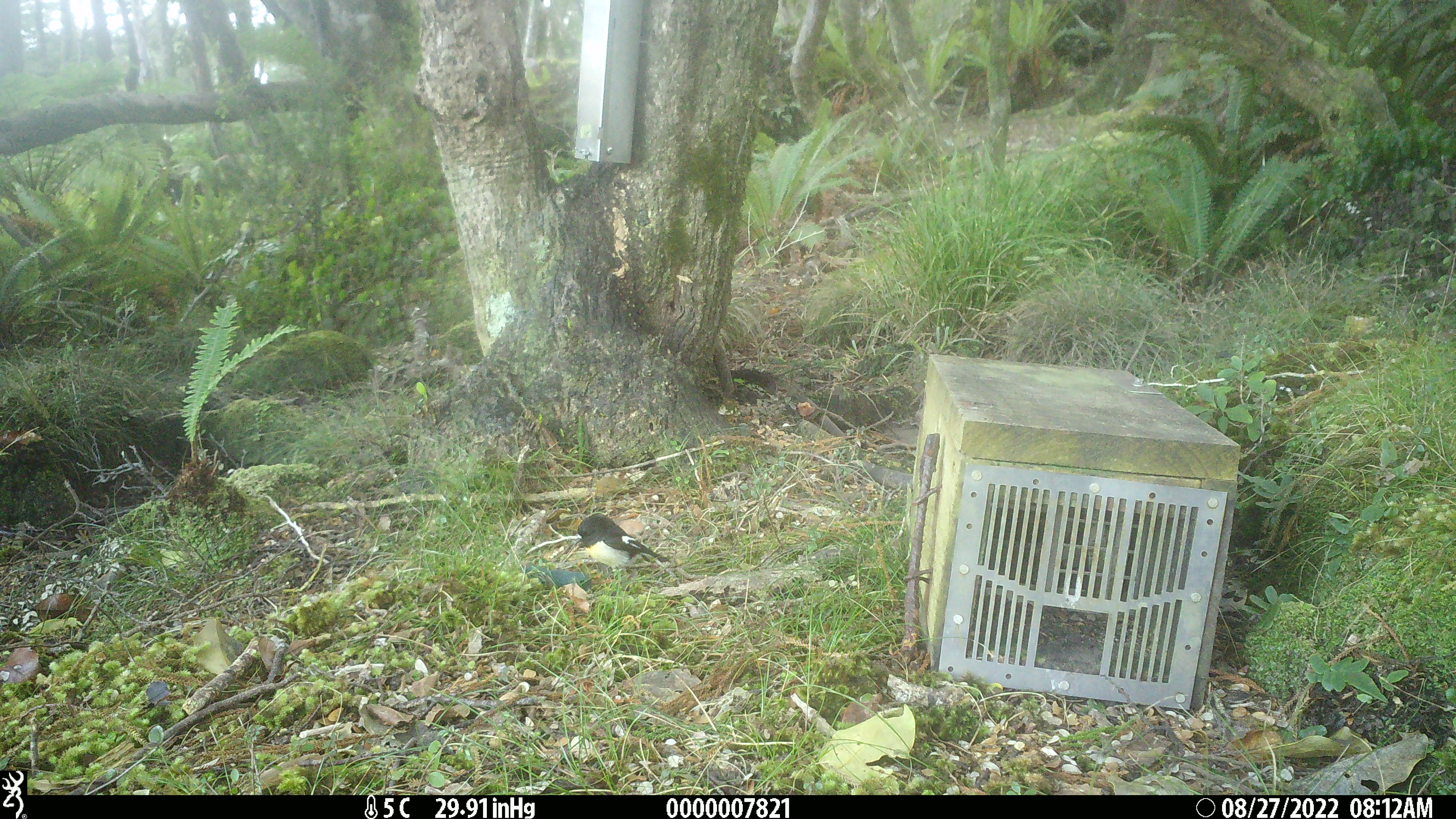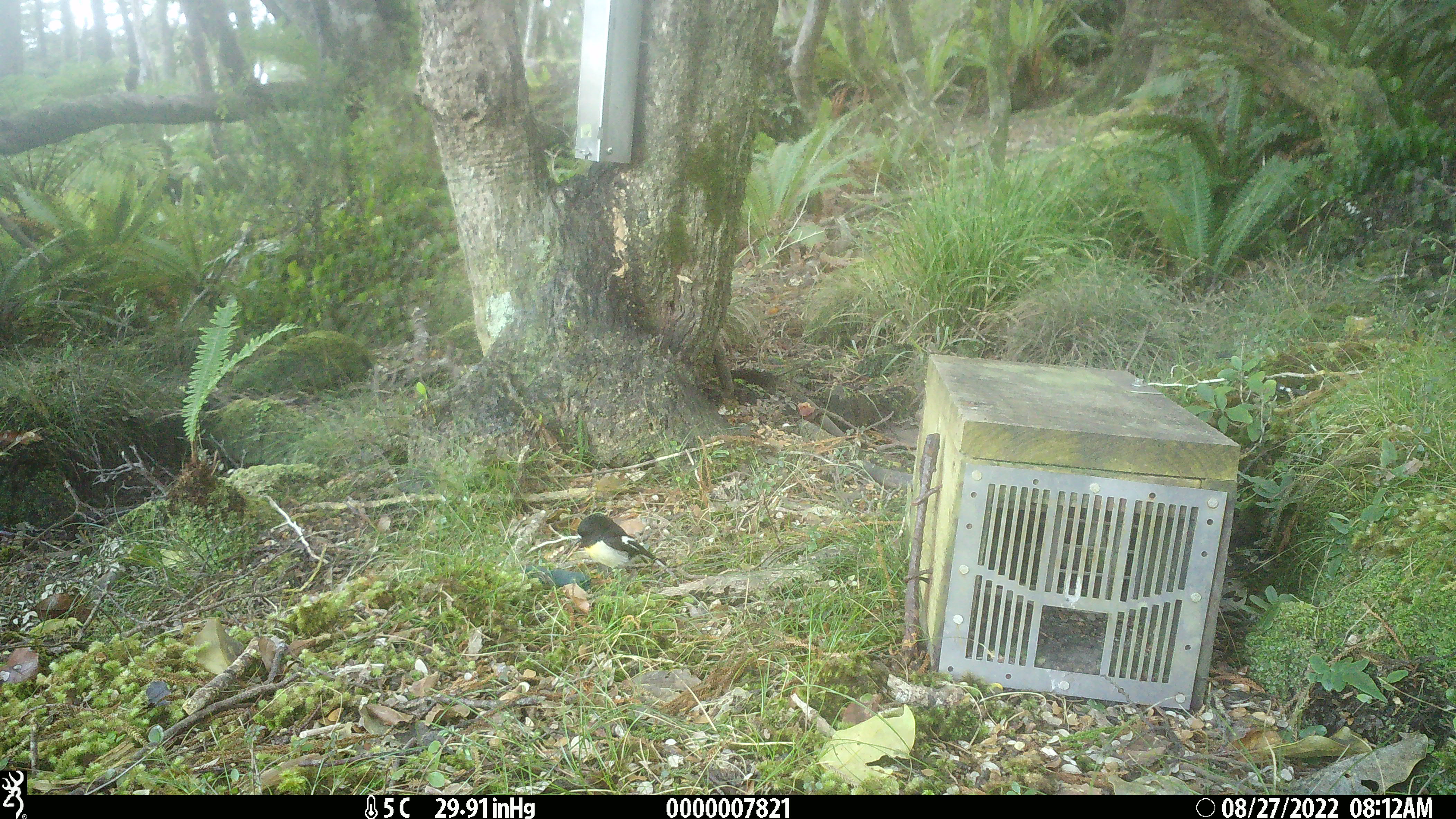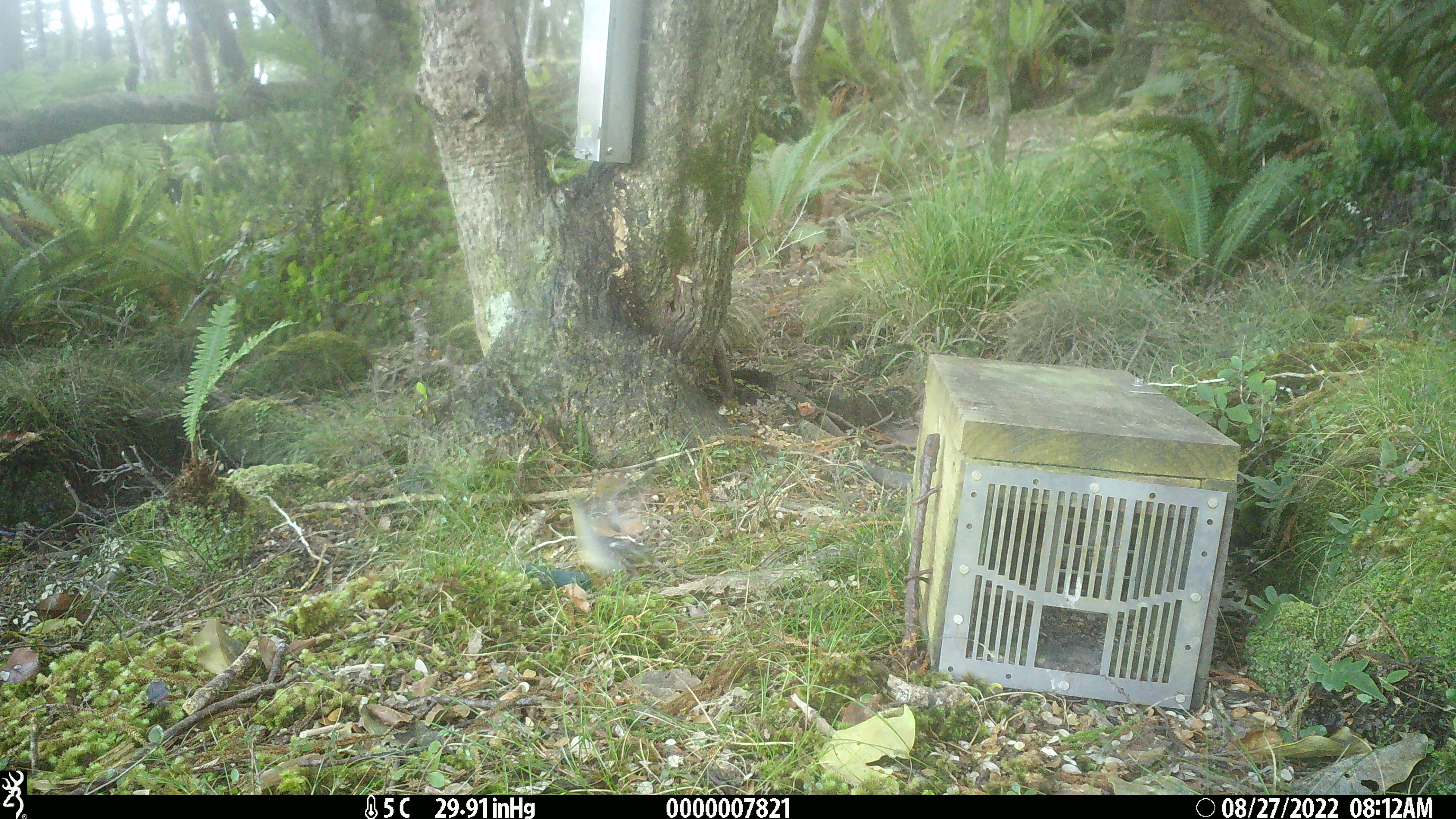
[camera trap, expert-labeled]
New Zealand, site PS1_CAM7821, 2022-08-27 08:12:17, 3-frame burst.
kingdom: Animalia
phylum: Chordata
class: Aves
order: Passeriformes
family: Petroicidae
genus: Petroica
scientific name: Petroica macrocephala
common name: tomtit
Tomtit (Petroica macrocephala).